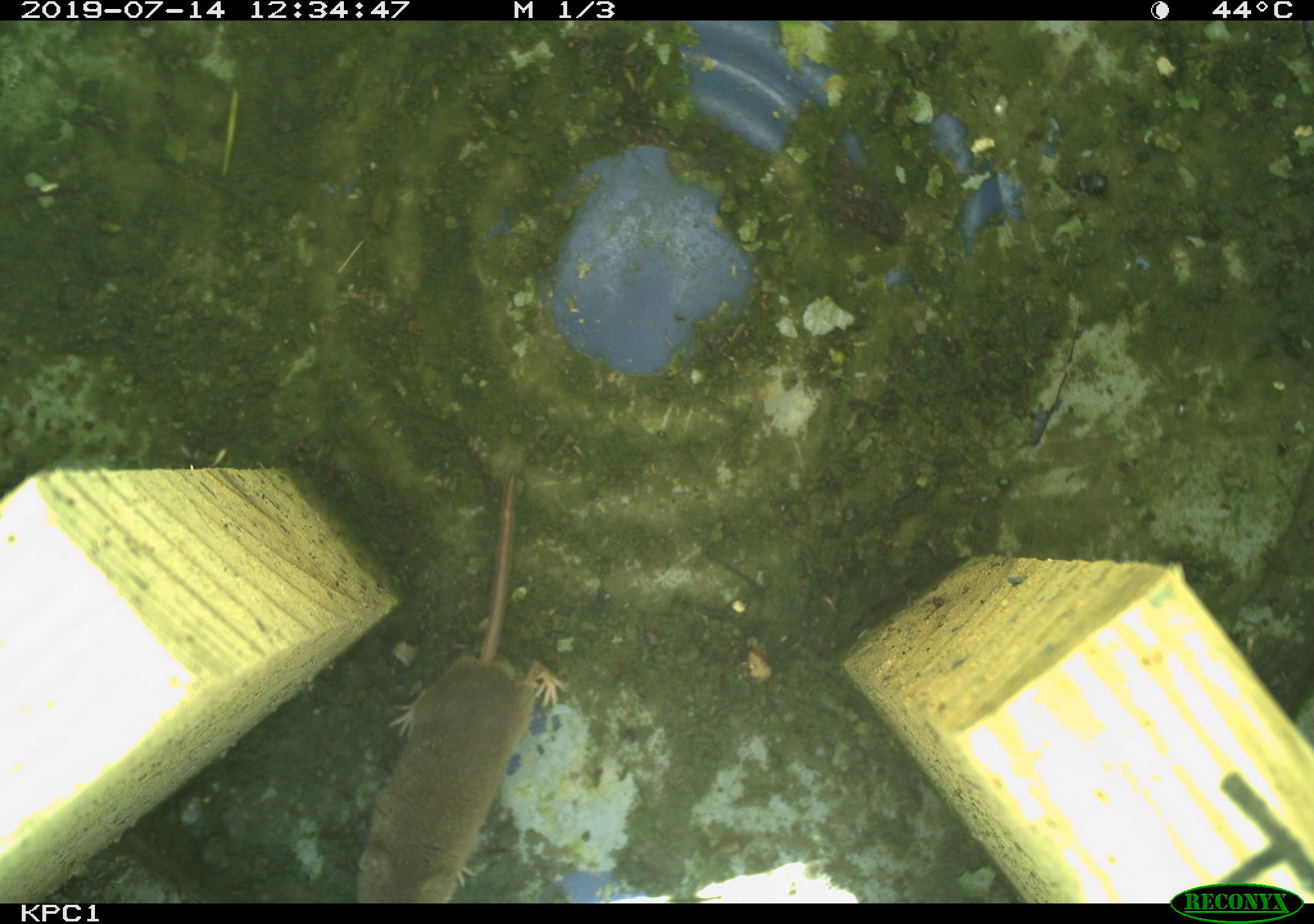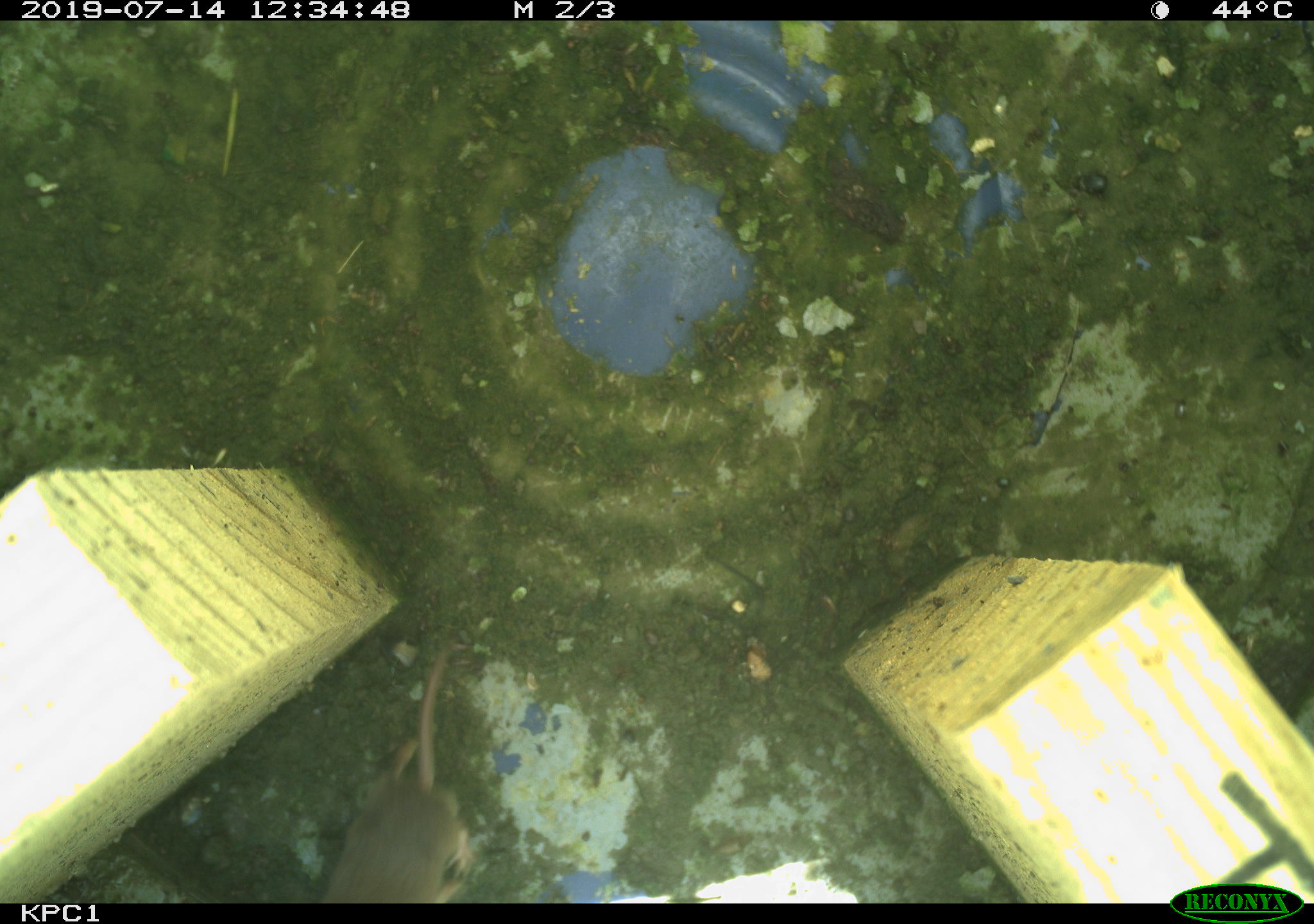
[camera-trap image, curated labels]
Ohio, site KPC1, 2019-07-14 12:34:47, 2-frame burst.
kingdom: Animalia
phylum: Chordata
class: Mammalia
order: Eulipotyphla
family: Soricidae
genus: Sorex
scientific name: Sorex cinereus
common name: masked shrew